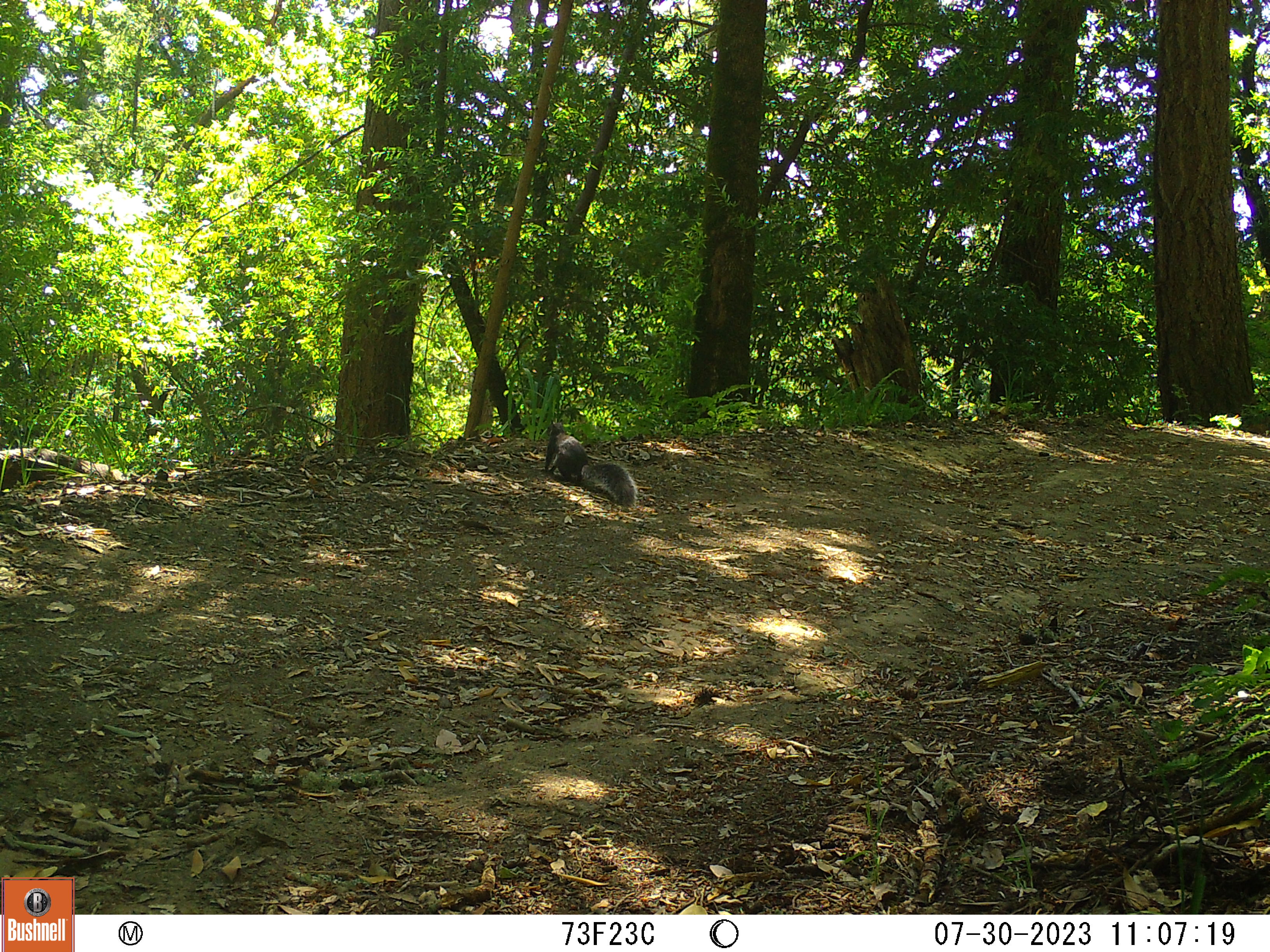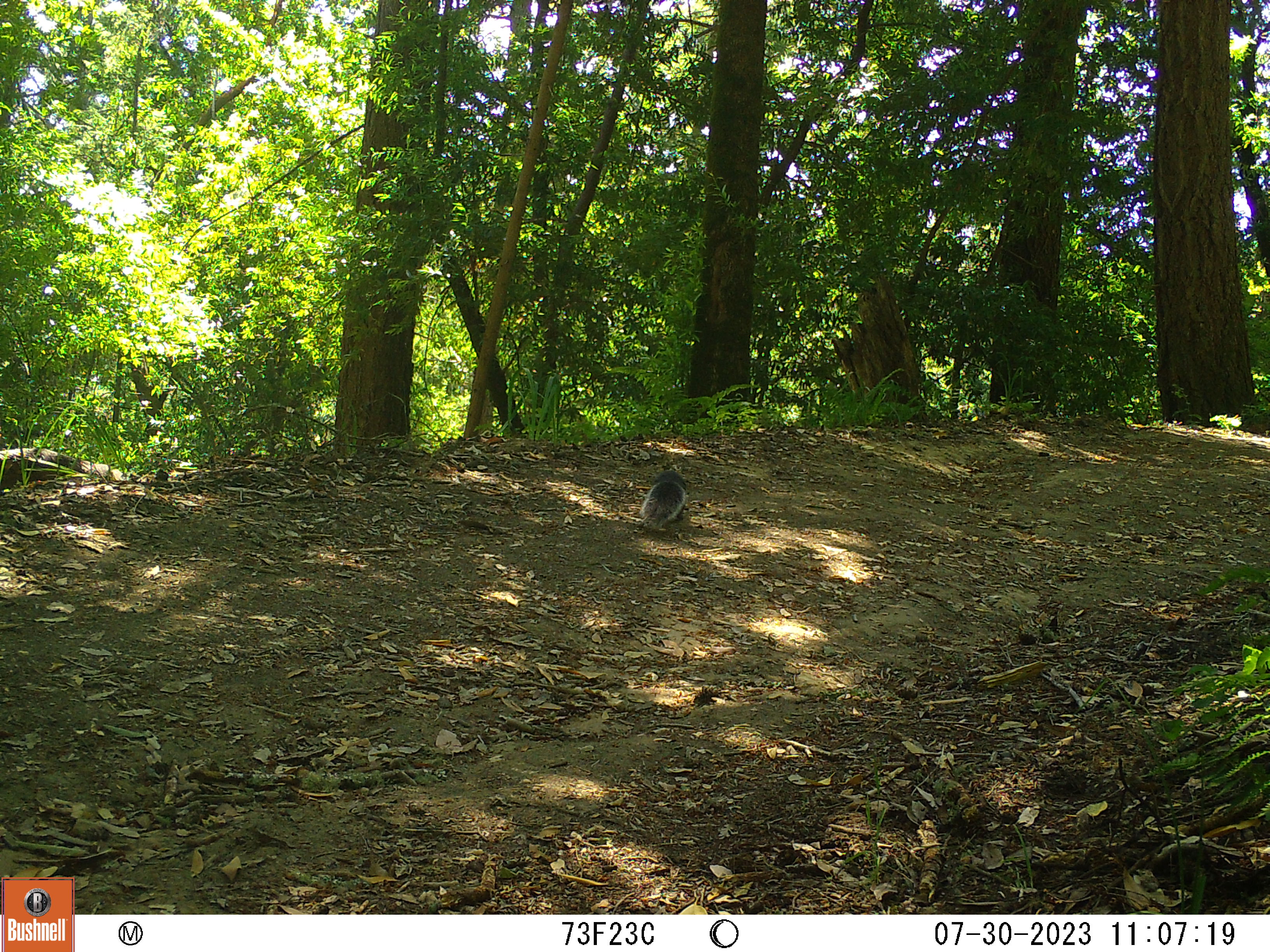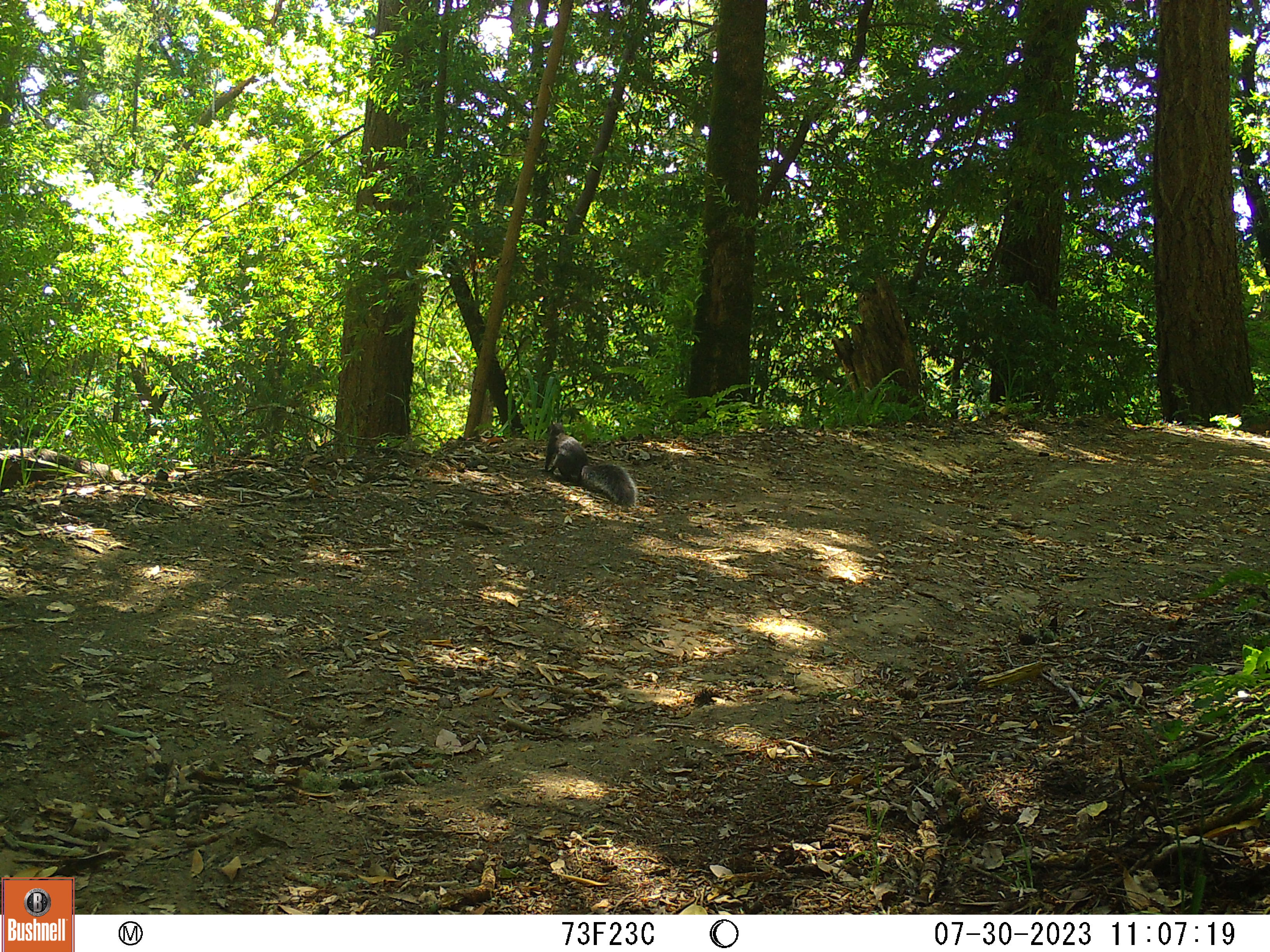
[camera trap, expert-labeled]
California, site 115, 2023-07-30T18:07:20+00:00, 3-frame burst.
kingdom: Animalia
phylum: Chordata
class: Mammalia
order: Rodentia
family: Sciuridae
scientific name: Sciuridae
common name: squirrel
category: unknown squirrel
Unknown squirrel (squirrel) (Sciuridae).